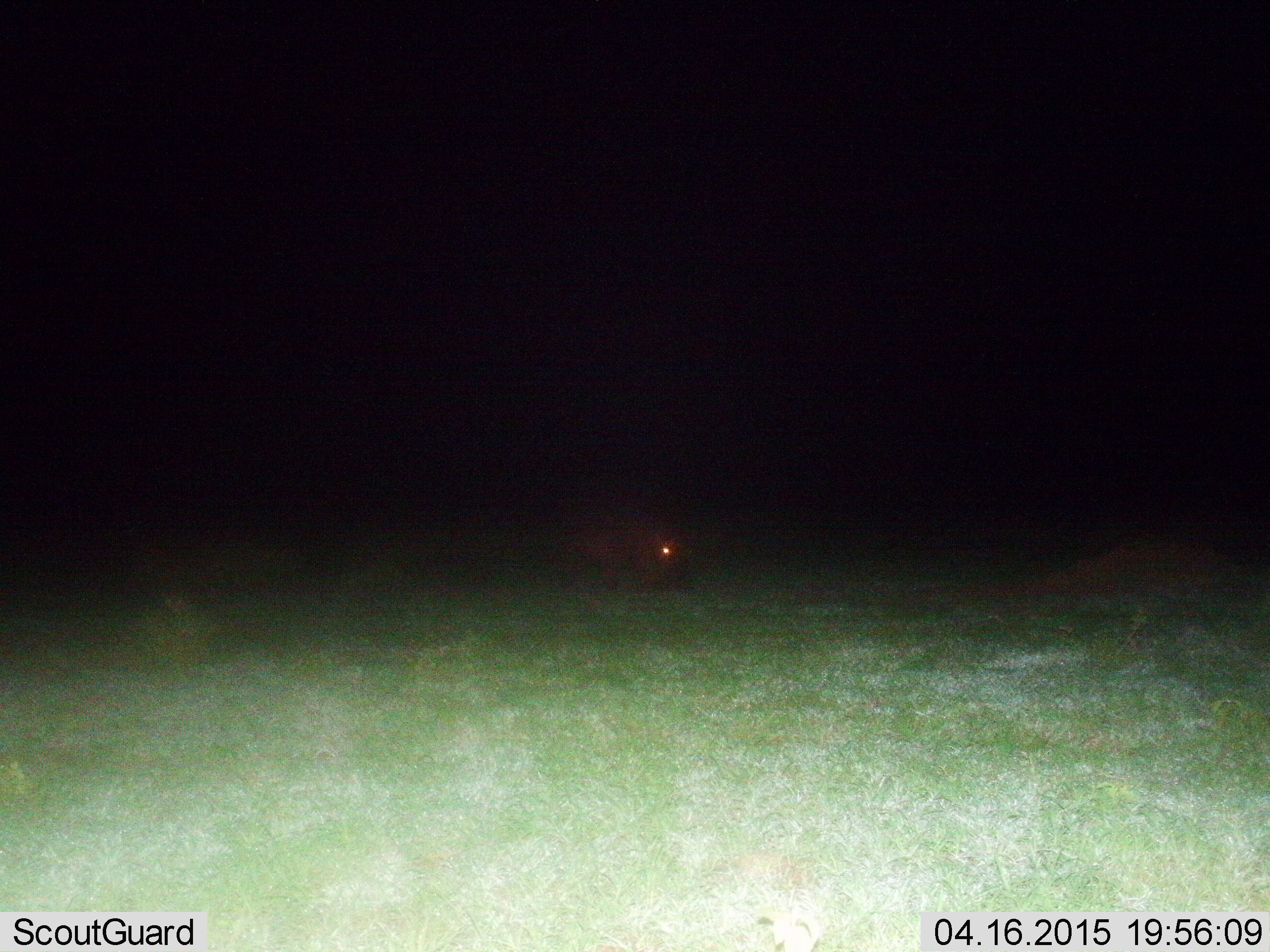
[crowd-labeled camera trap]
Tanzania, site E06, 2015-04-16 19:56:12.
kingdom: Animalia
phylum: Chordata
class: Mammalia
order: Artiodactyla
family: Hippopotamidae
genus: Hippopotamus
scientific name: Hippopotamus amphibius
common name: hippopotamus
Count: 1.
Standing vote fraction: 44%.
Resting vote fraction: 11%.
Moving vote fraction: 11%.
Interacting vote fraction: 0%.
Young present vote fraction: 0%.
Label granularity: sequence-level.